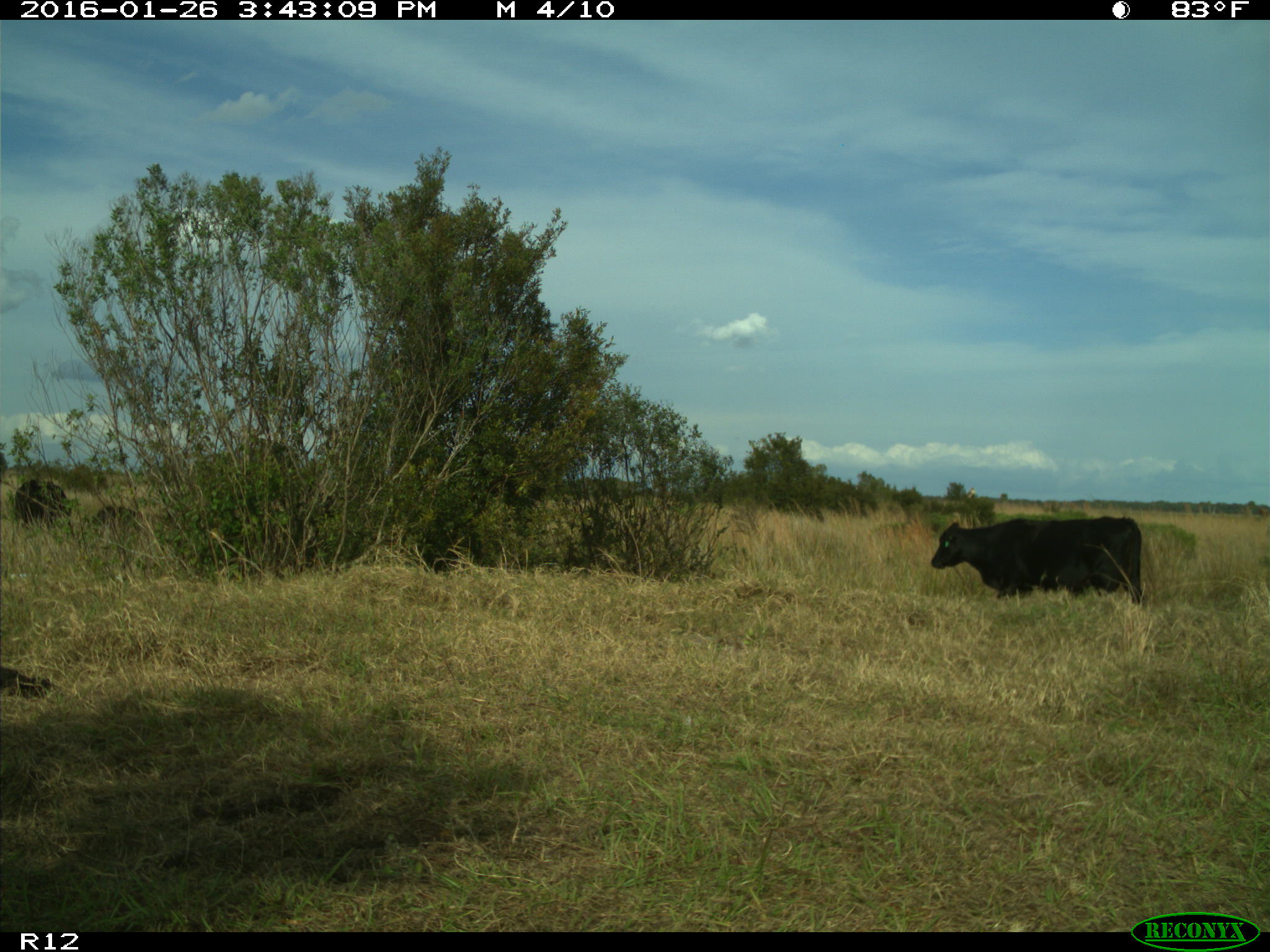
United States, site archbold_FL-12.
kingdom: Animalia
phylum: Chordata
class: Mammalia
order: Artiodactyla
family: Bovidae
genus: Bos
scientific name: Bos taurus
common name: domestic cow